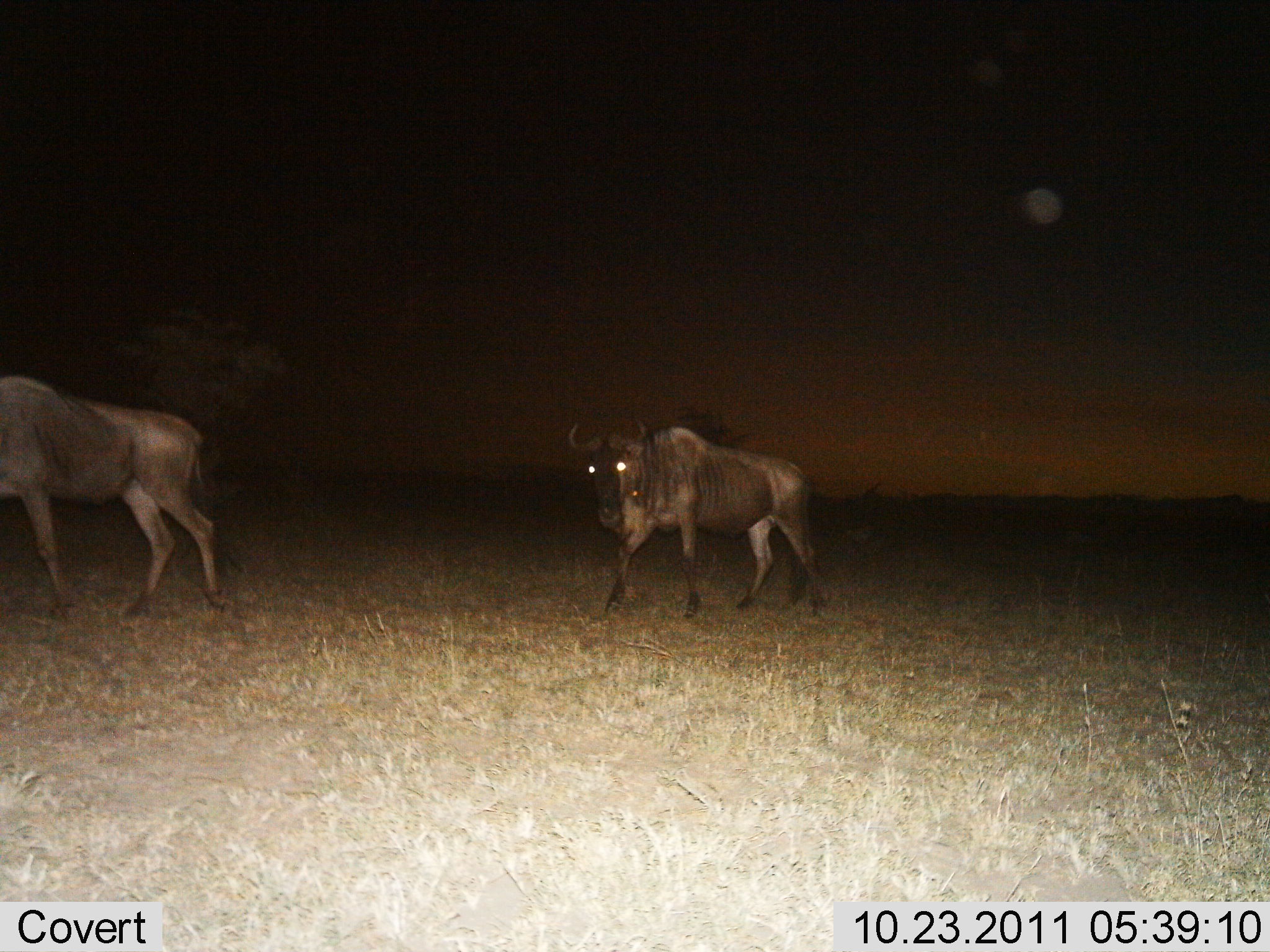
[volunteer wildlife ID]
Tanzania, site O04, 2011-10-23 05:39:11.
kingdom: Animalia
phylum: Chordata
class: Mammalia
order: Artiodactyla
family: Bovidae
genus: Connochaetes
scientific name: Connochaetes taurinus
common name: blue wildebeest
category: wildebeest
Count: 2.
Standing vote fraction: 0%.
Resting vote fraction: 0%.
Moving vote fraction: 100%.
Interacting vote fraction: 9%.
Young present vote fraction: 0%.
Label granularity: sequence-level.